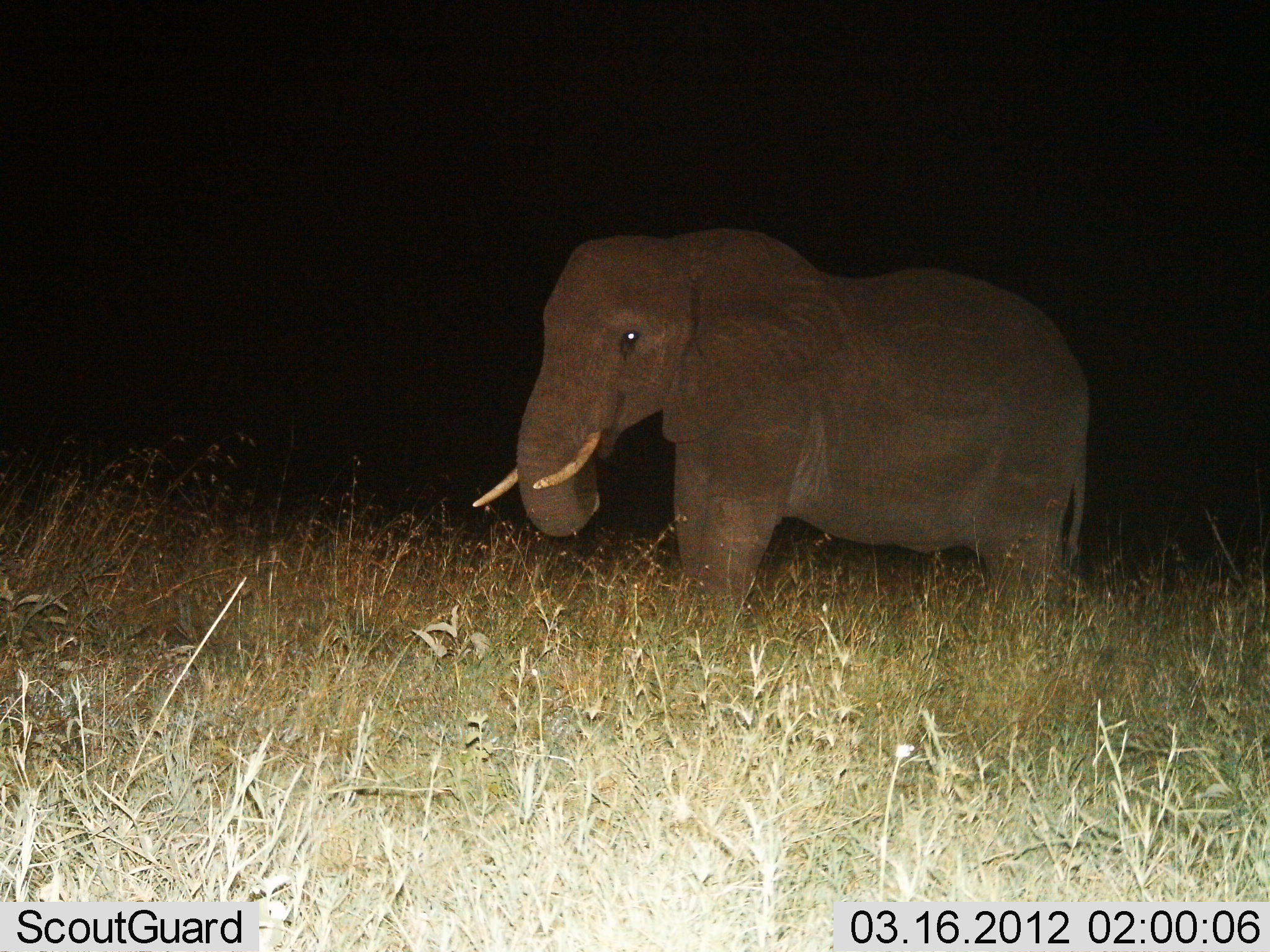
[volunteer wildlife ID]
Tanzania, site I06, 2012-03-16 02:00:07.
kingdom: Animalia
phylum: Chordata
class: Mammalia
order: Proboscidea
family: Elephantidae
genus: Loxodonta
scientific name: Loxodonta africana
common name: african bush elephant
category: elephant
Elephant (african bush elephant) (Loxodonta africana), count 1. Behavior (volunteer vote fractions): standing 83%, resting 0%, moving 4%, interacting 0%. Young present (vote fraction): 4%. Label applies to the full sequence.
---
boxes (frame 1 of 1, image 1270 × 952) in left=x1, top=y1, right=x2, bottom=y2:
animal: left=471, top=224, right=1092, bottom=629